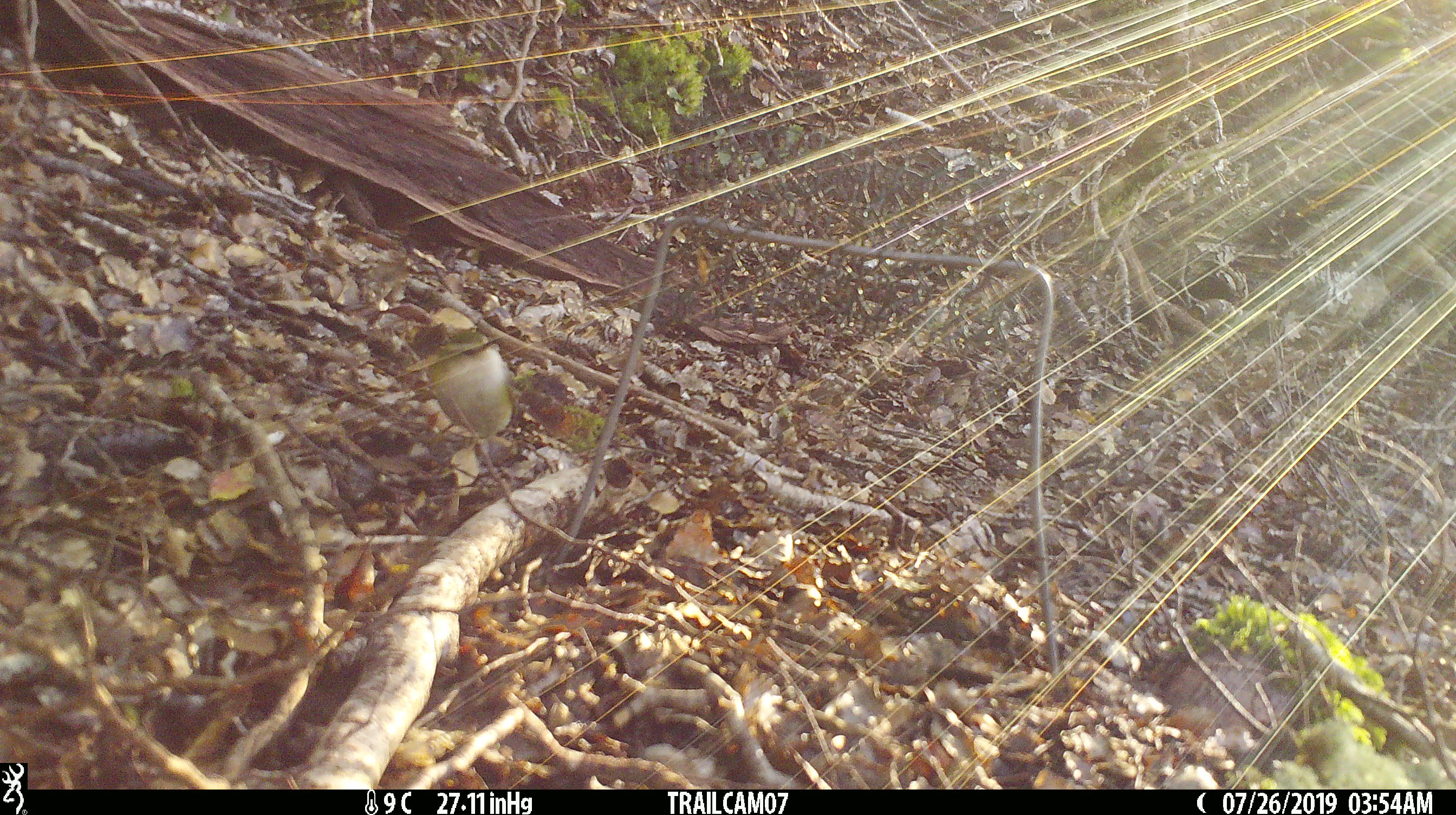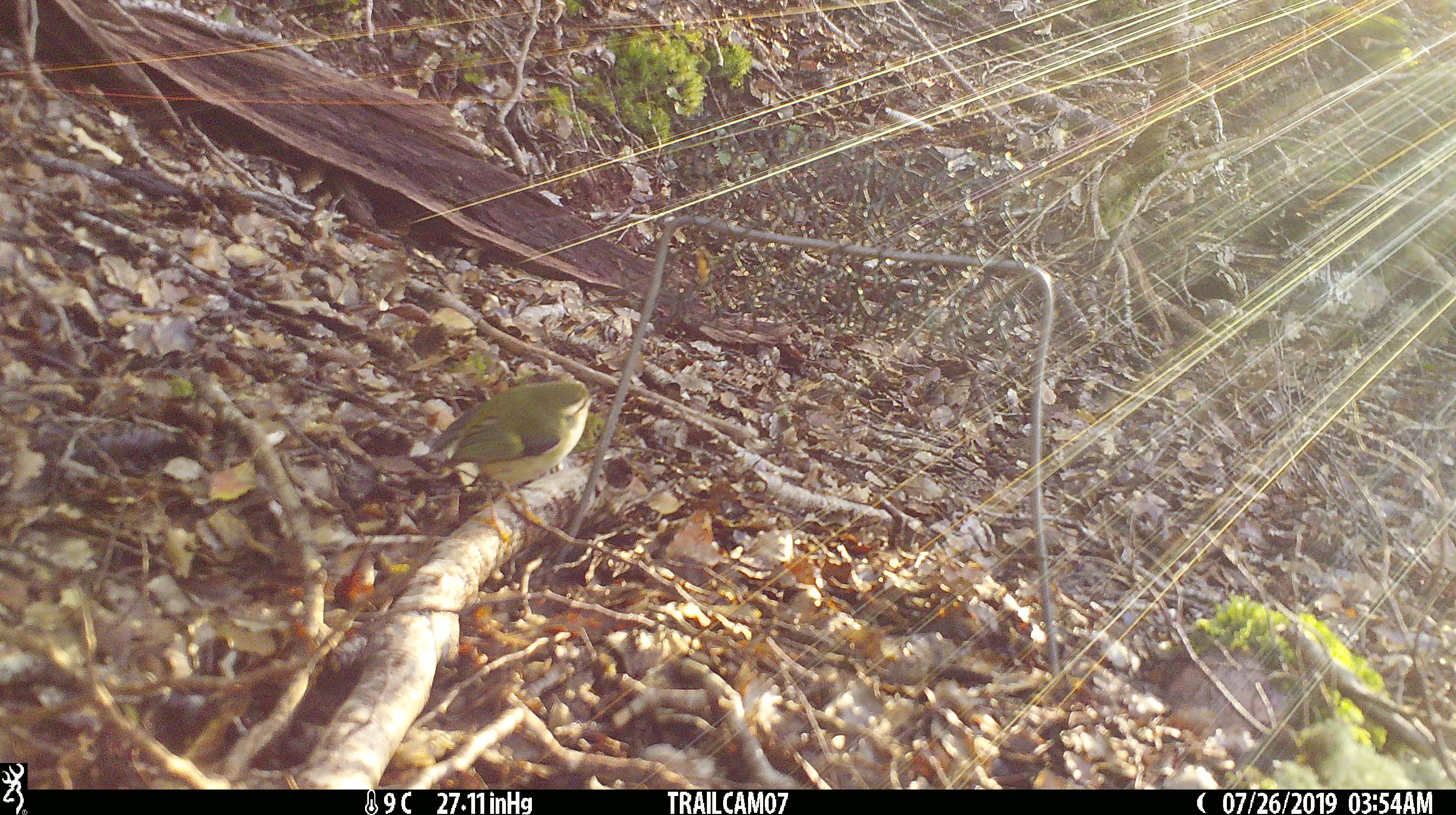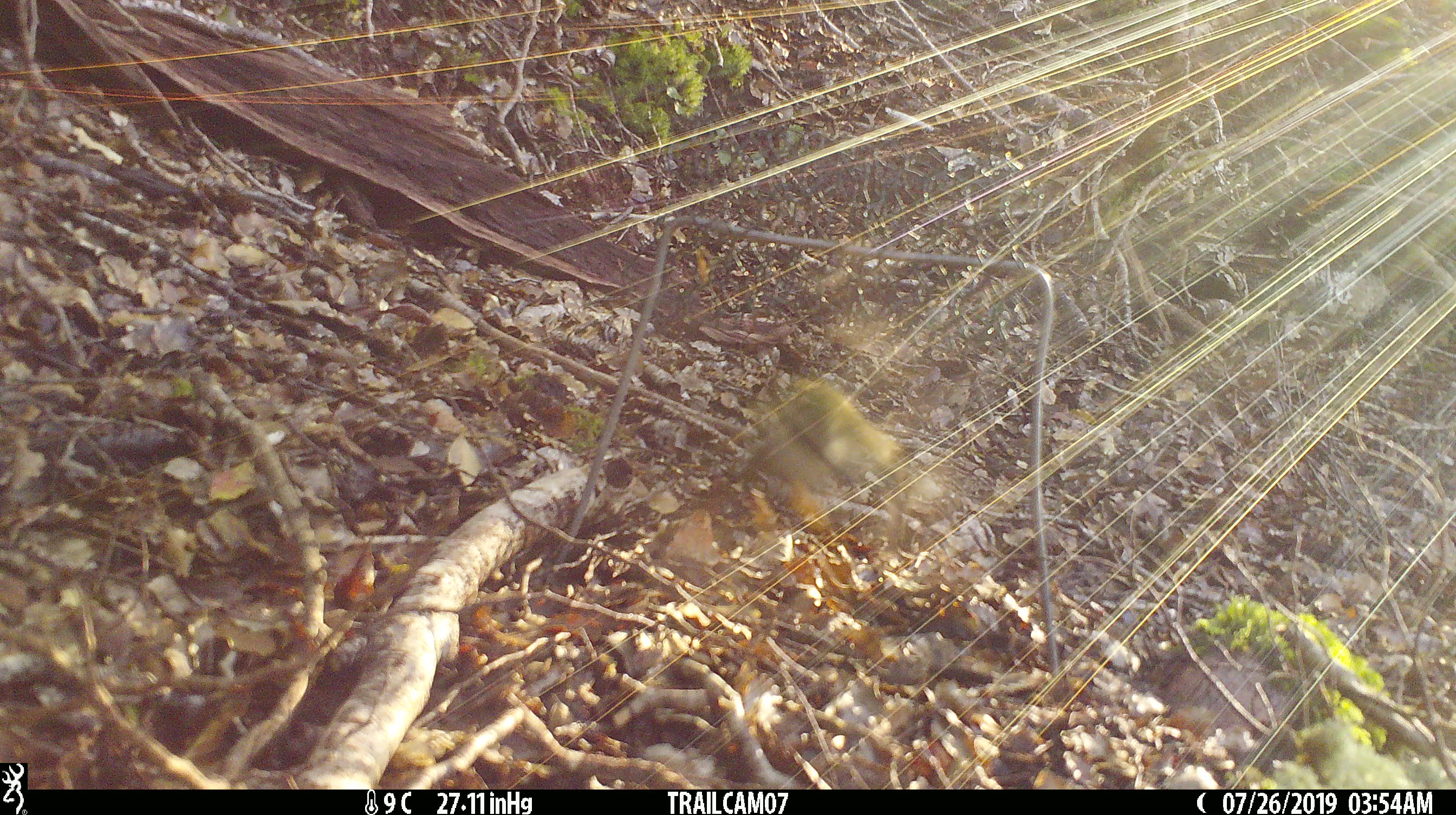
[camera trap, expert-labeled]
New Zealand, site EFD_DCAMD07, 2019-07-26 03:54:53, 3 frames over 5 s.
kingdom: Animalia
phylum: Chordata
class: Aves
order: Passeriformes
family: Acanthisittidae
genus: Acanthisitta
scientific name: Acanthisitta chloris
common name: rifleman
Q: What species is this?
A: Rifleman (Acanthisitta chloris).